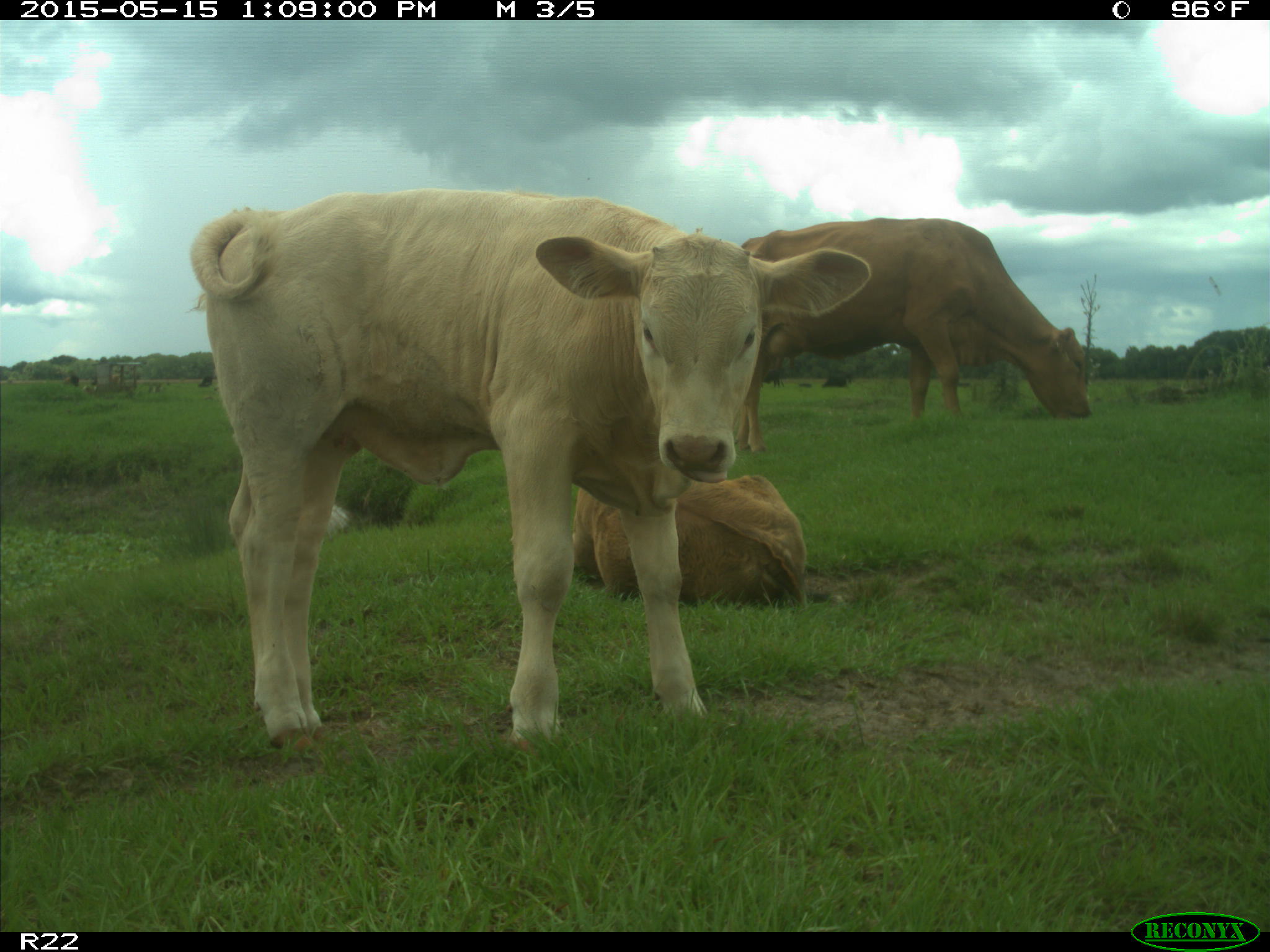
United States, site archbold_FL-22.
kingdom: Animalia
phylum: Chordata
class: Mammalia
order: Artiodactyla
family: Bovidae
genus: Bos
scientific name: Bos taurus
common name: domestic cow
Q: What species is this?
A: Bos taurus (domestic cow).